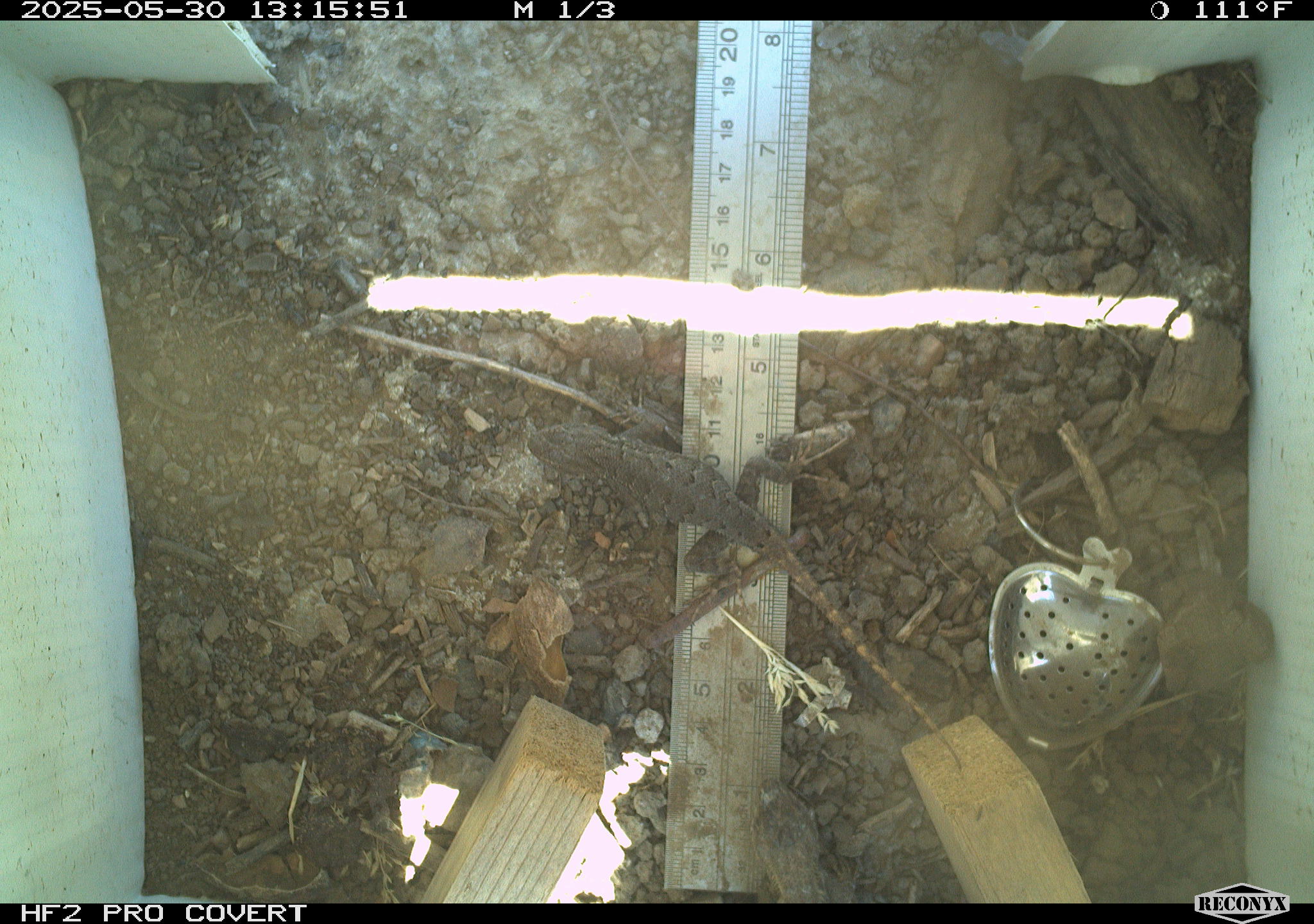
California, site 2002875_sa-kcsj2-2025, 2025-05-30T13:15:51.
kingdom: Animalia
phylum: Chordata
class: Reptilia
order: Squamata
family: Phrynosomatidae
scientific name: Phrynosomatidae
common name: north american spiny lizards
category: sceloporus/uta species